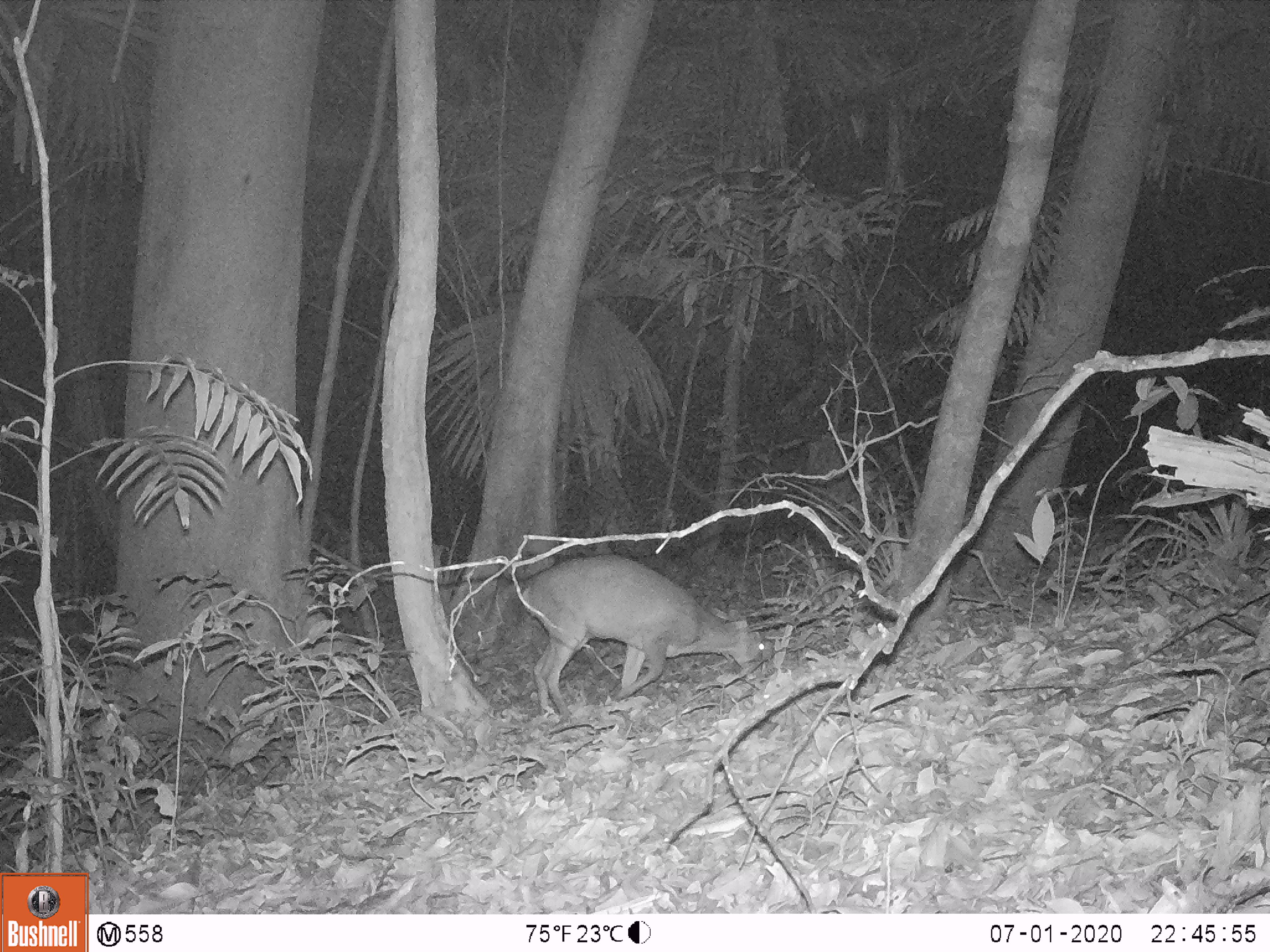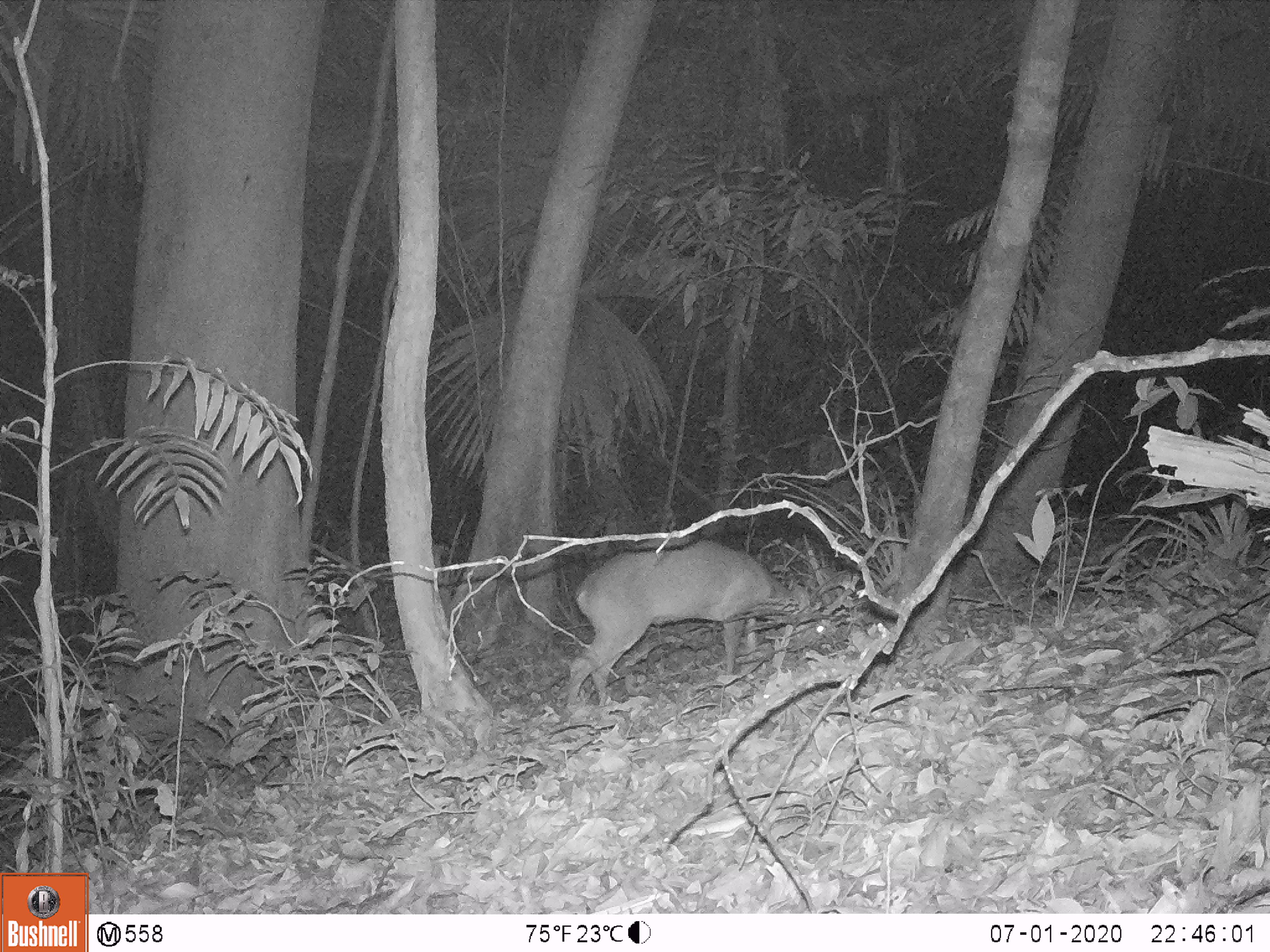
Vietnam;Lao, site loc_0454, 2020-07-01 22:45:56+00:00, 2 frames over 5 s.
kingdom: Animalia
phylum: Chordata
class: Mammalia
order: Artiodactyla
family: Cervidae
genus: Muntiacus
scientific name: Muntiacus vuquangensis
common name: large-antlered muntjac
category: large antlered muntjac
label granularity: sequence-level